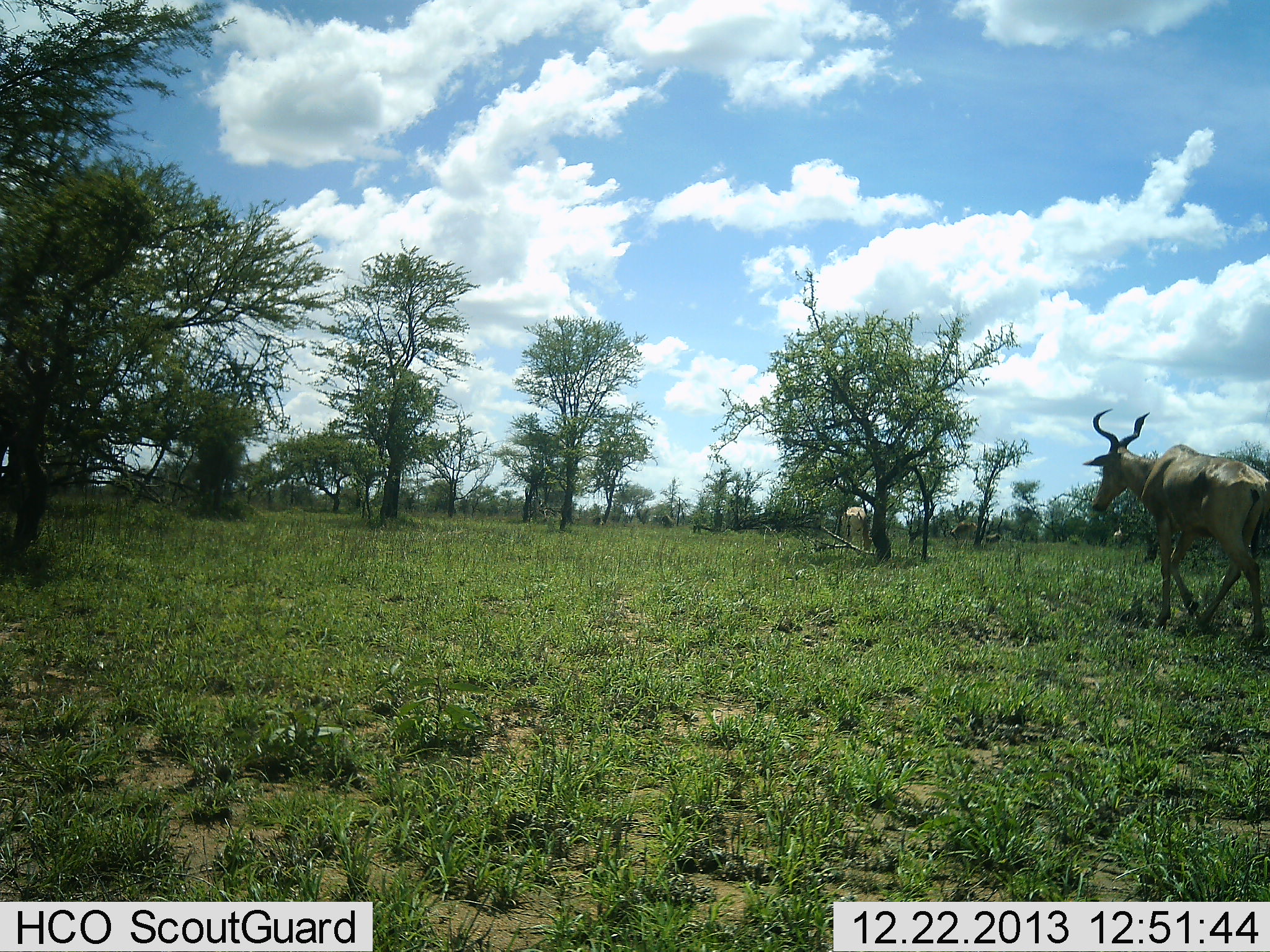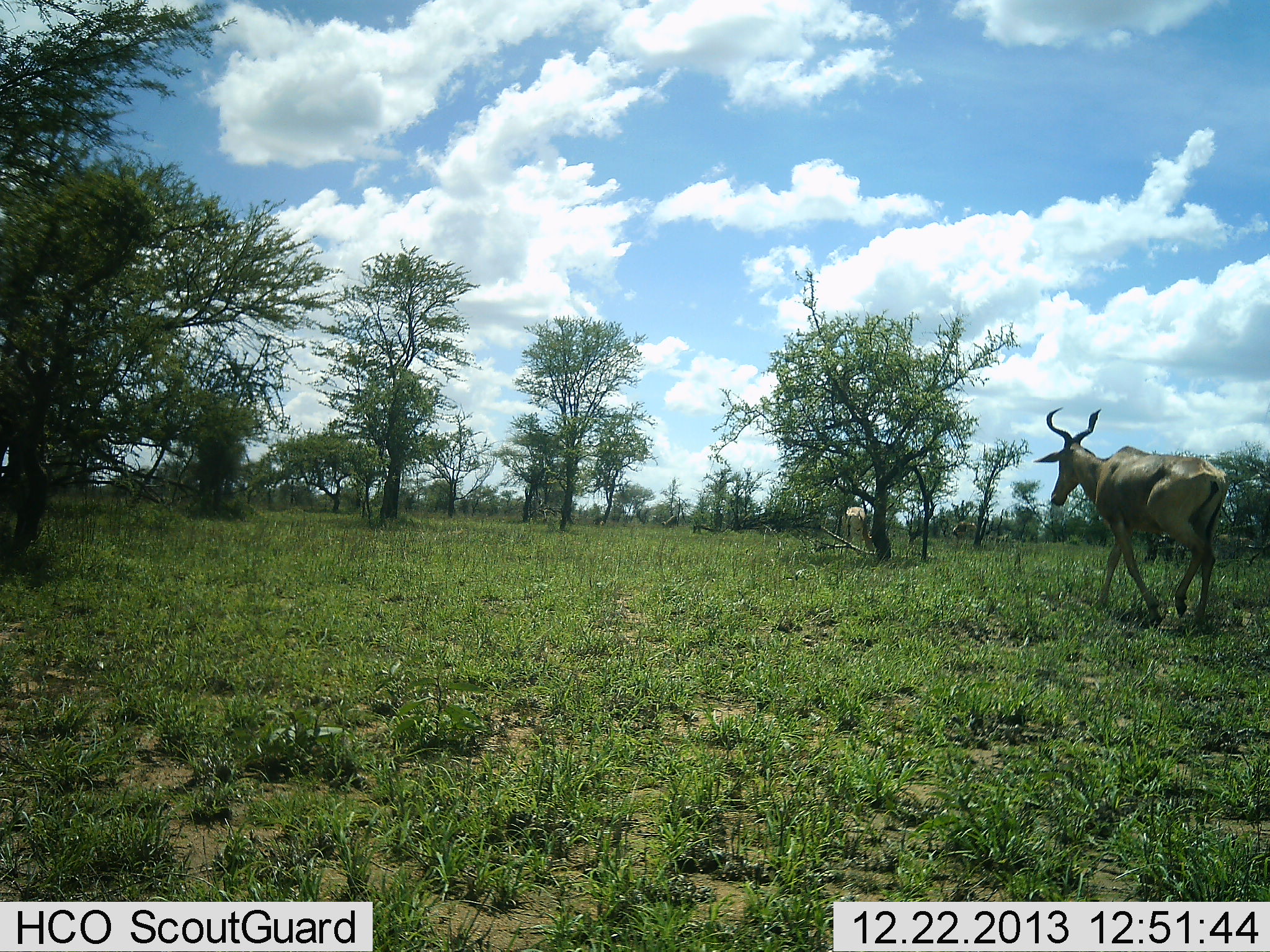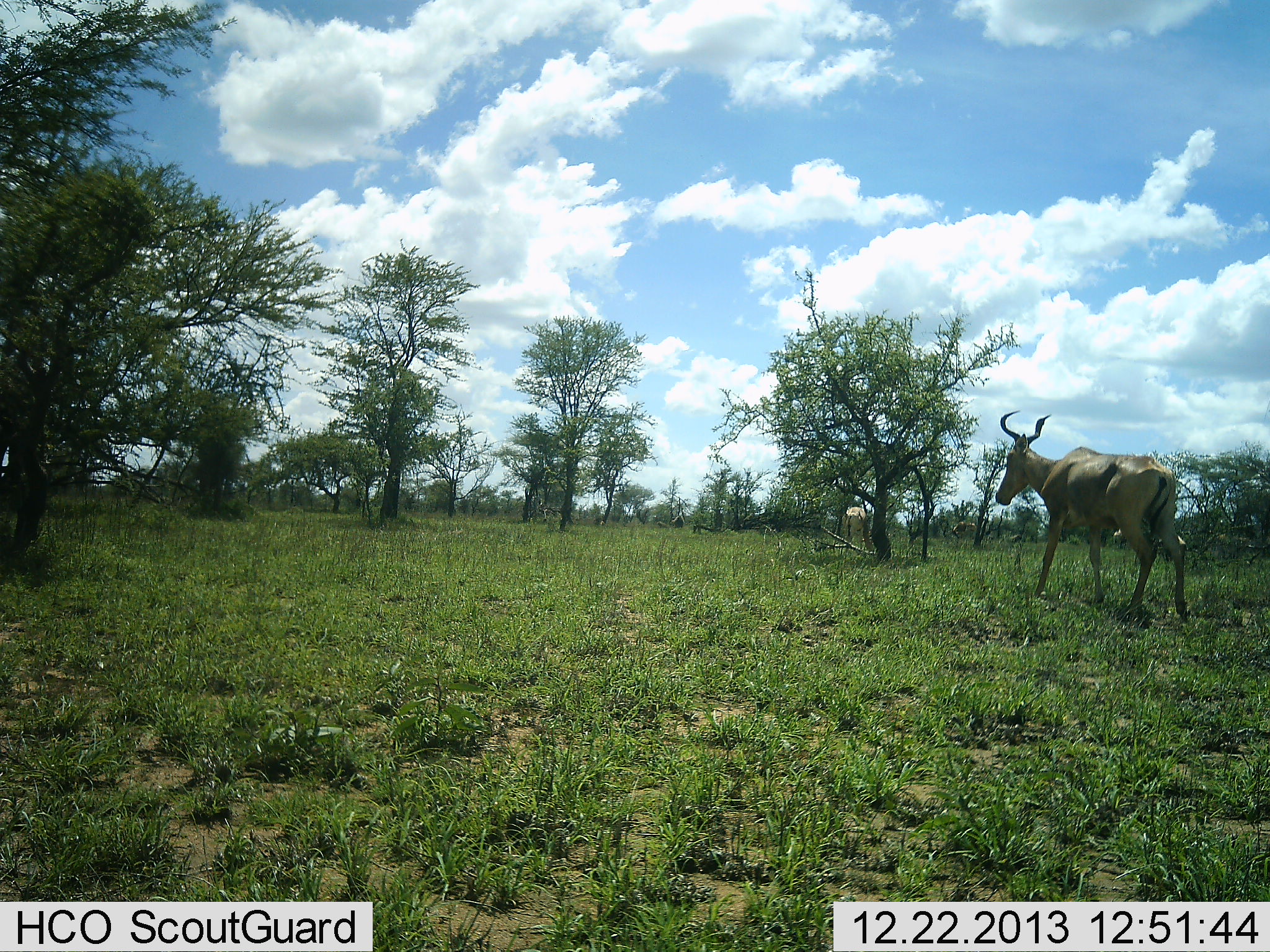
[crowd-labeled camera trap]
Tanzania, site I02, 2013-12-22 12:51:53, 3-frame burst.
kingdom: Animalia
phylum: Chordata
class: Mammalia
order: Artiodactyla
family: Bovidae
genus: Alcelaphus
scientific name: Alcelaphus buselaphus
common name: hartebeest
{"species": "hartebeest (Alcelaphus buselaphus)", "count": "1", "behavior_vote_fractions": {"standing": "10%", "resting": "0%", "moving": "90%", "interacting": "0%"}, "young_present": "0%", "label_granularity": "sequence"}